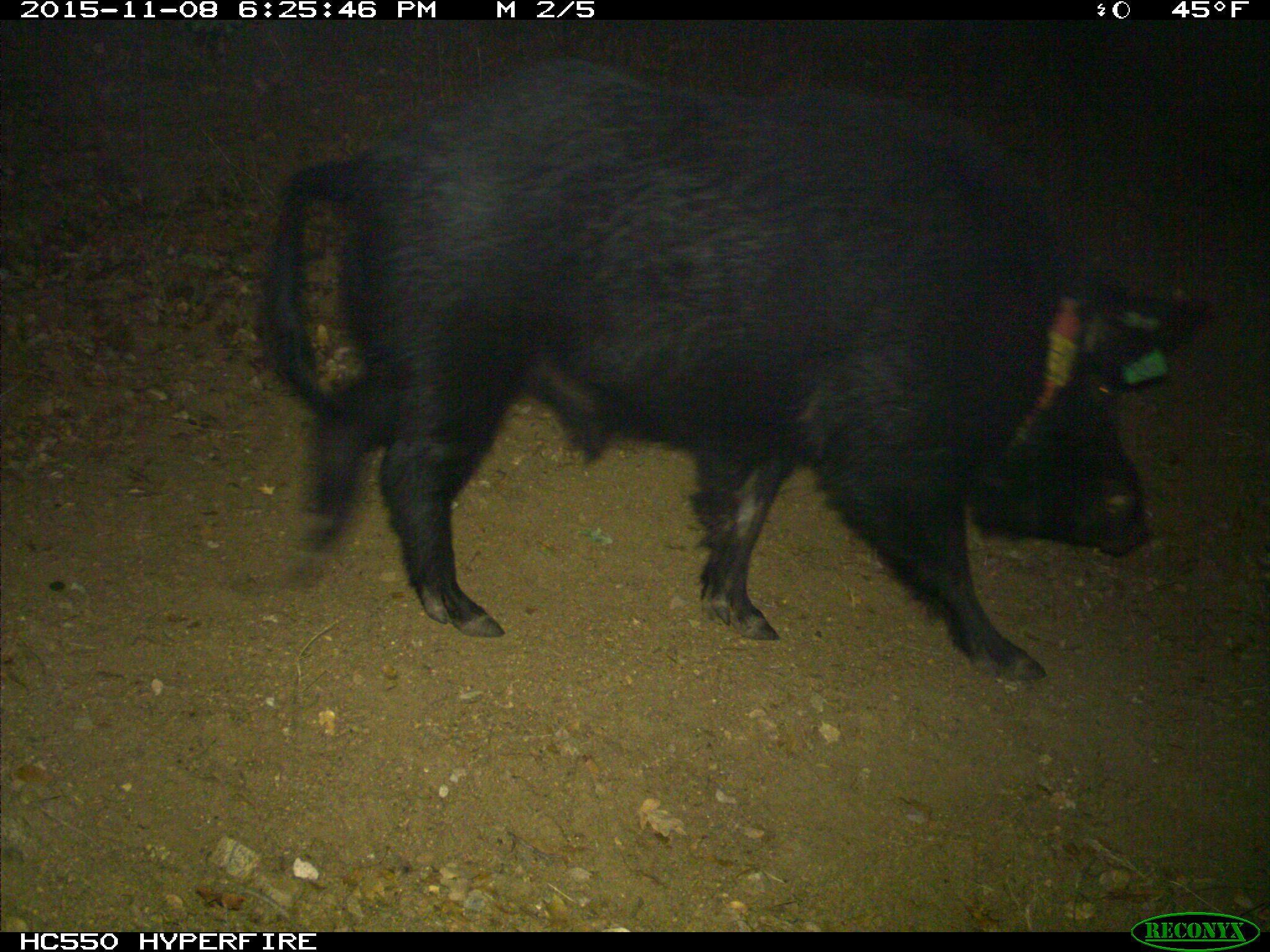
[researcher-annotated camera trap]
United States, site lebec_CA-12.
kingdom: Animalia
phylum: Chordata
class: Mammalia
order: Artiodactyla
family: Suidae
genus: Sus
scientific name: Sus scrofa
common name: wild boar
Sus scrofa (wild boar).